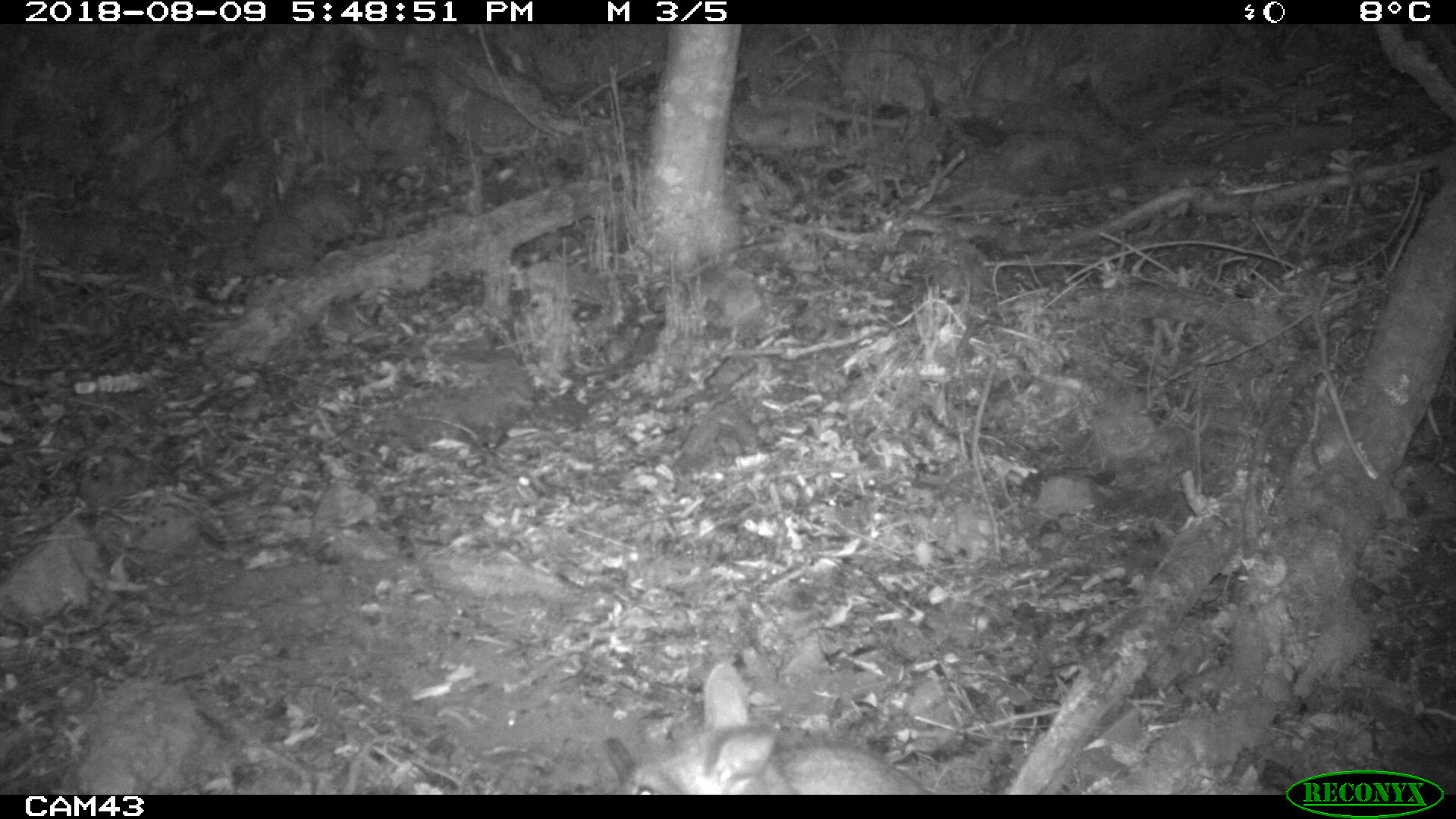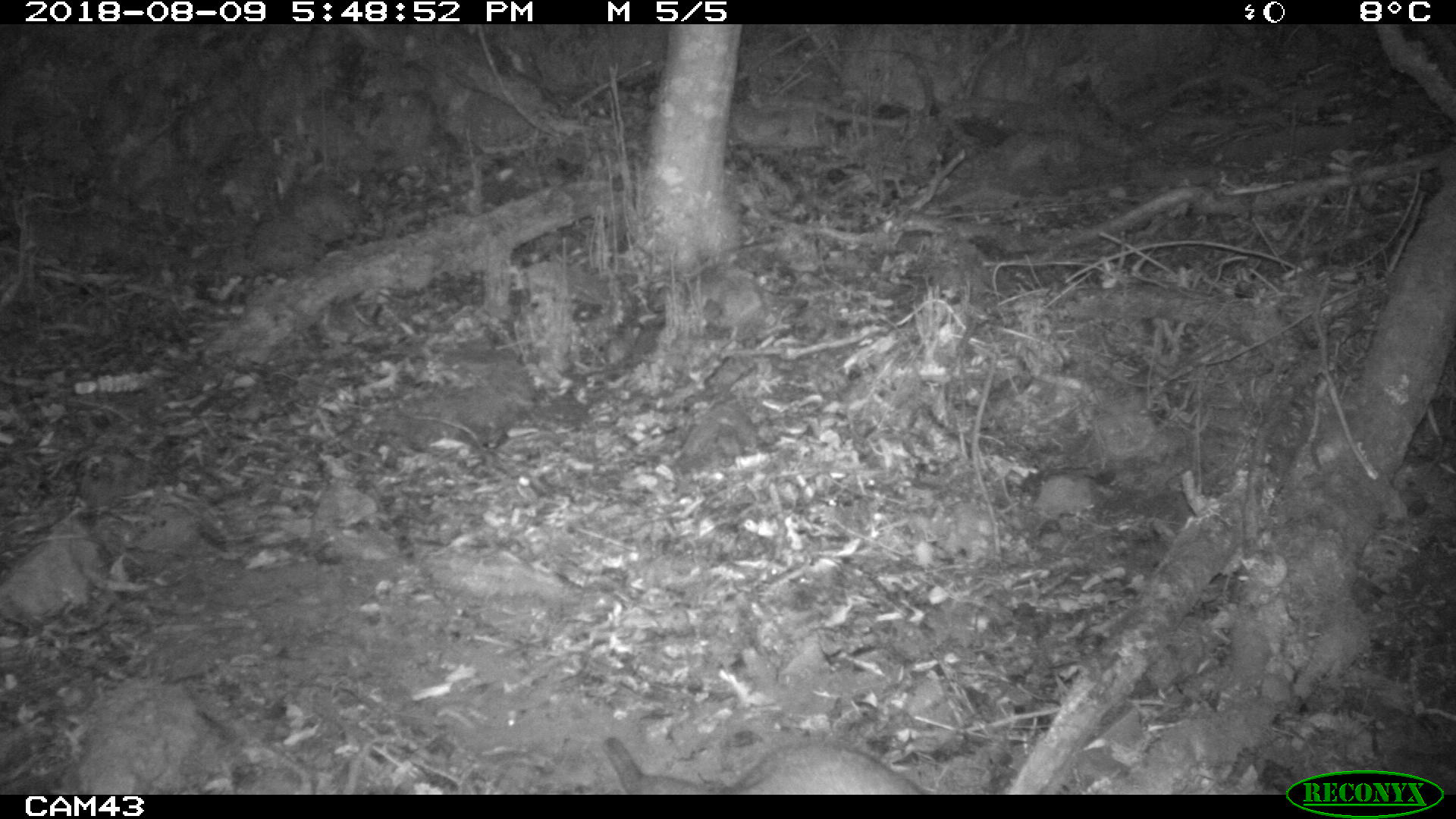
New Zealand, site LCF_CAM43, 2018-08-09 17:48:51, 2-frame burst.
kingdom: Animalia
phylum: Chordata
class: Mammalia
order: Diprotodontia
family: Macropodidae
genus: Notamacropus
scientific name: Notamacropus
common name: wallaby